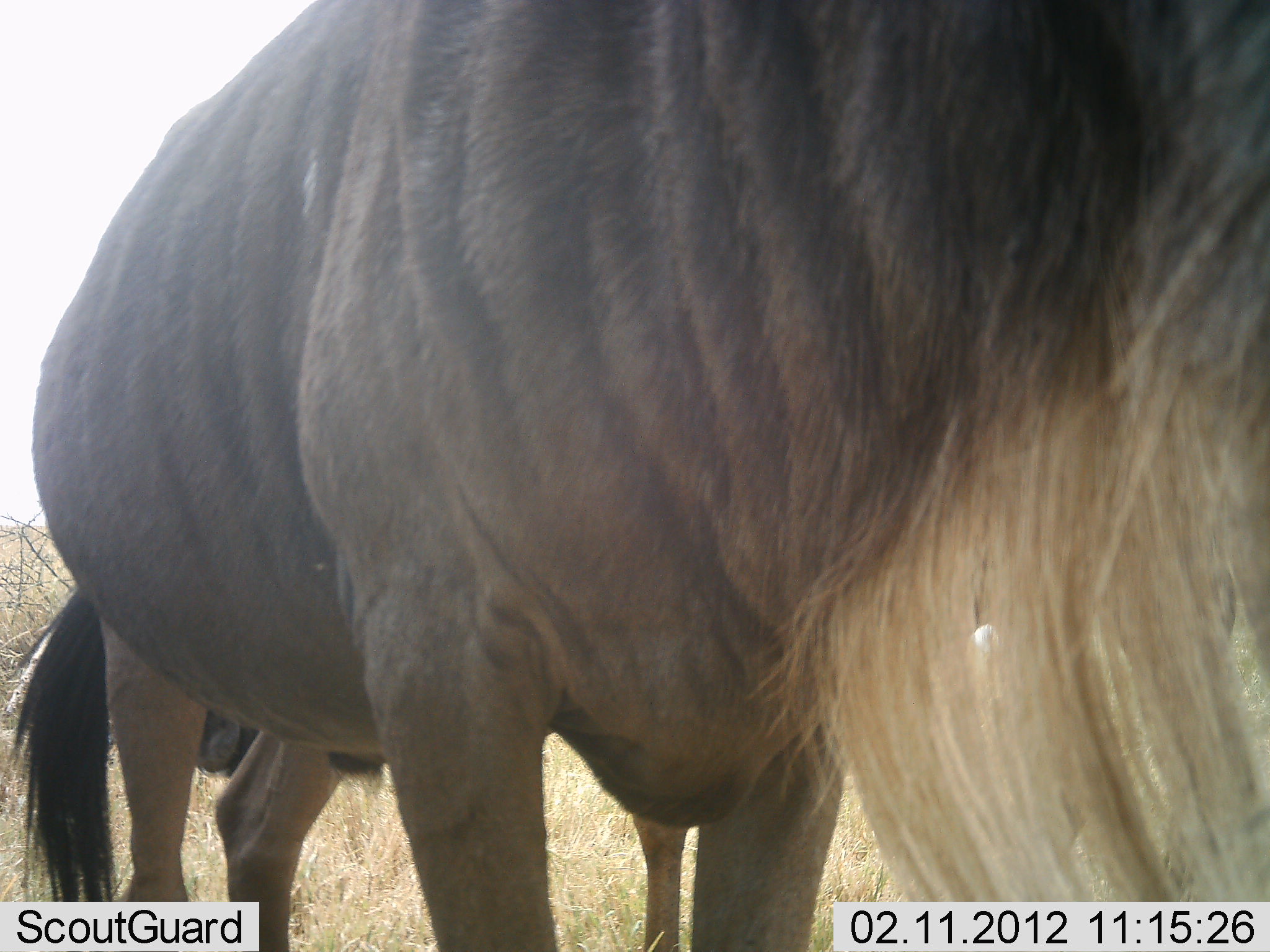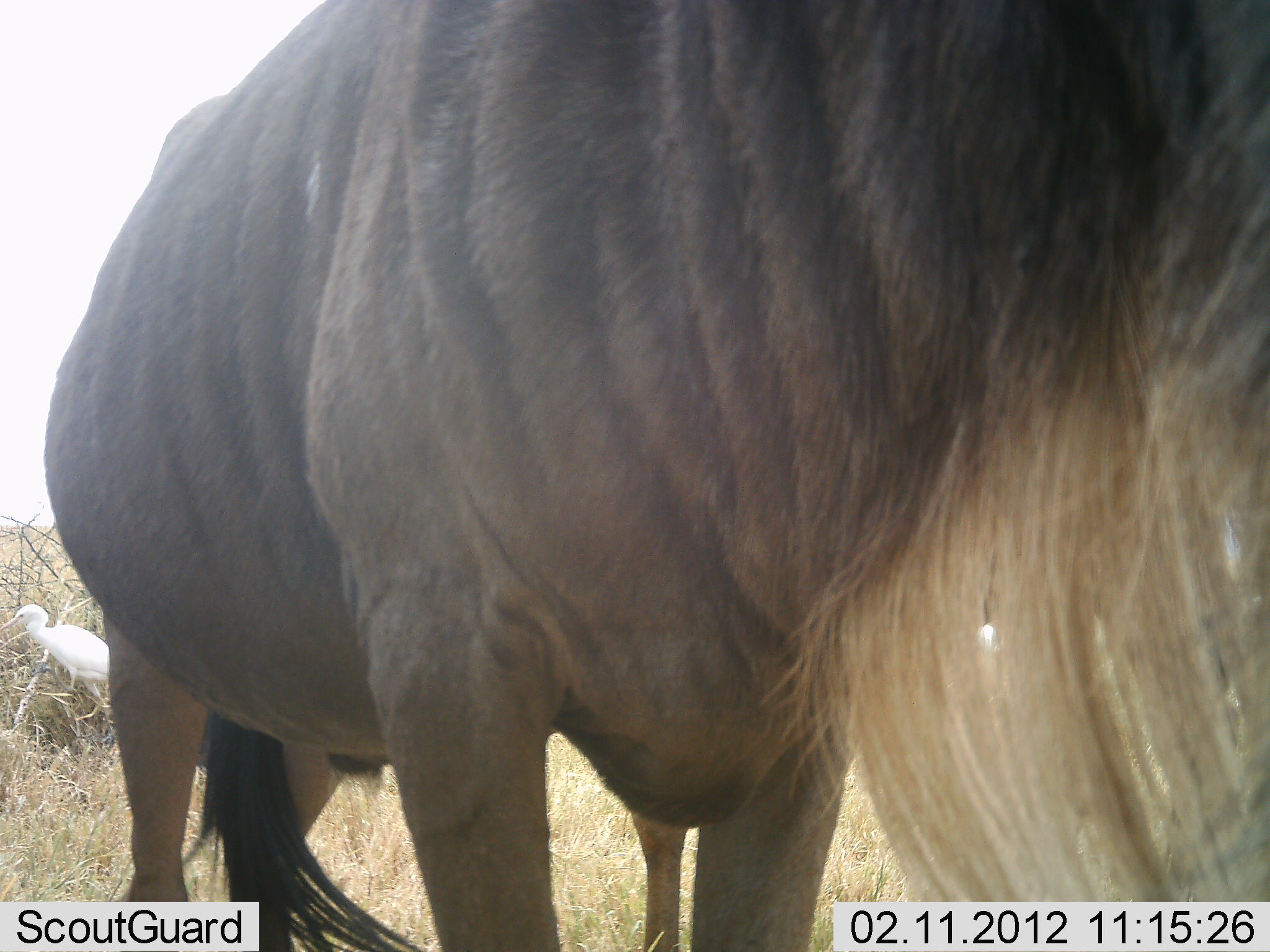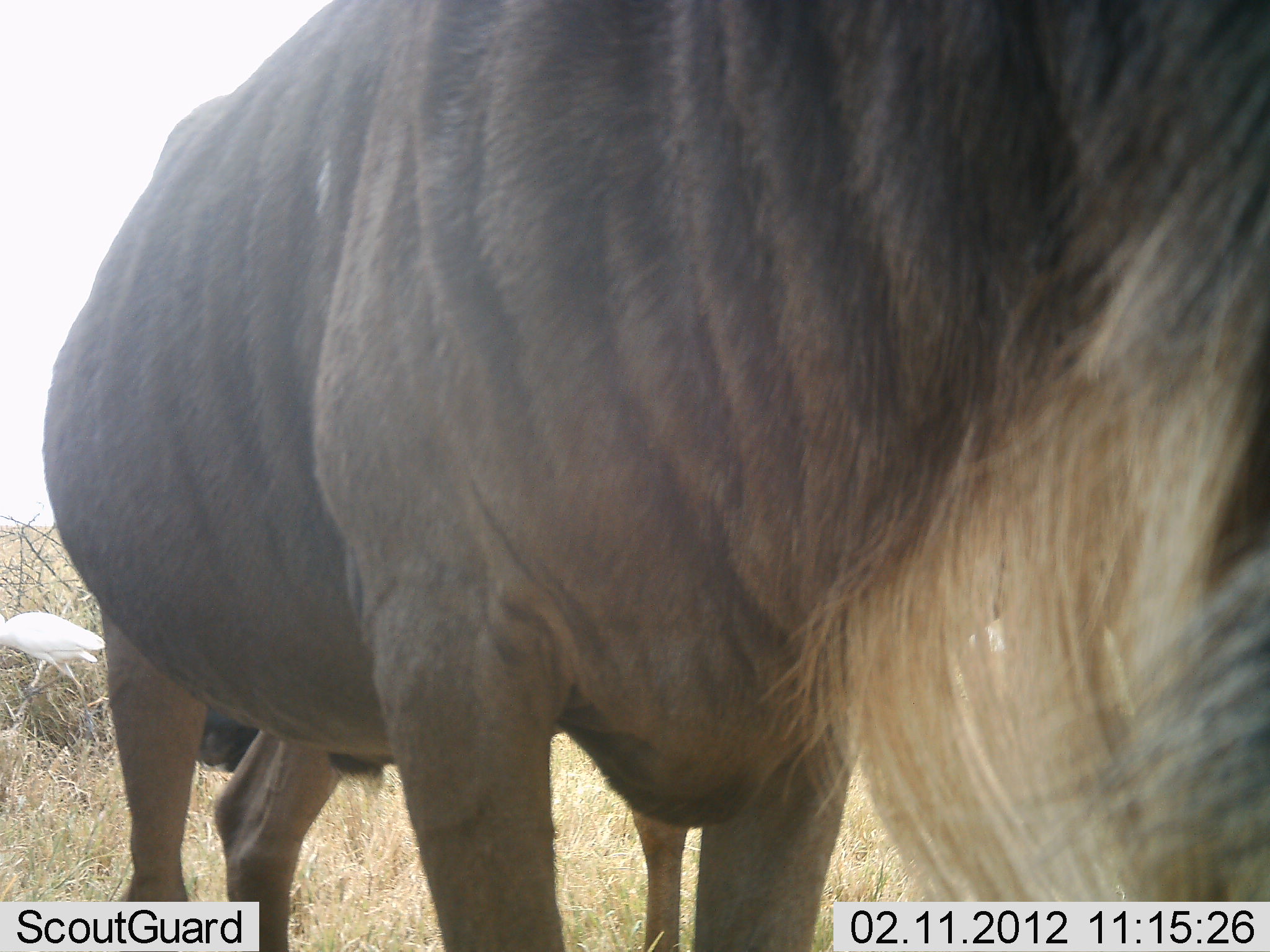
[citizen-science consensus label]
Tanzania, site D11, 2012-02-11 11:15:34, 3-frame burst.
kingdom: Animalia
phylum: Chordata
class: Aves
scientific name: Aves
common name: bird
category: otherbird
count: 1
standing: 14%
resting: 0%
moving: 79%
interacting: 0%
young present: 0%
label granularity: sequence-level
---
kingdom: Animalia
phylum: Chordata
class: Mammalia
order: Artiodactyla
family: Bovidae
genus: Connochaetes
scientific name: Connochaetes taurinus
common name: blue wildebeest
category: wildebeest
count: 1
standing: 100%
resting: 0%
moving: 5%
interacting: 0%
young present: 0%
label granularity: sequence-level